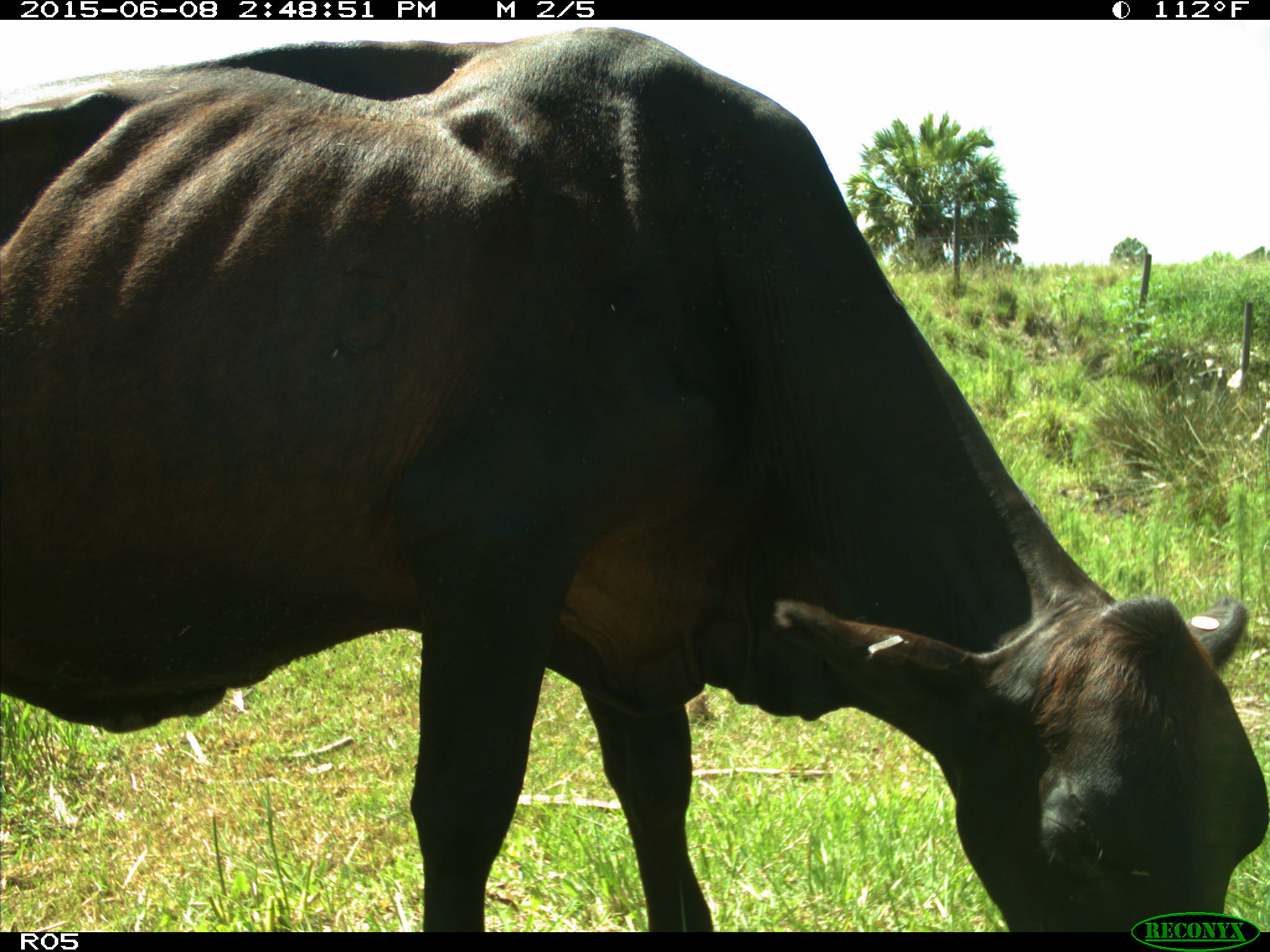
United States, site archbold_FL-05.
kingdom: Animalia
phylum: Chordata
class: Mammalia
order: Artiodactyla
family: Bovidae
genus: Bos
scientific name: Bos taurus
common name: domestic cow